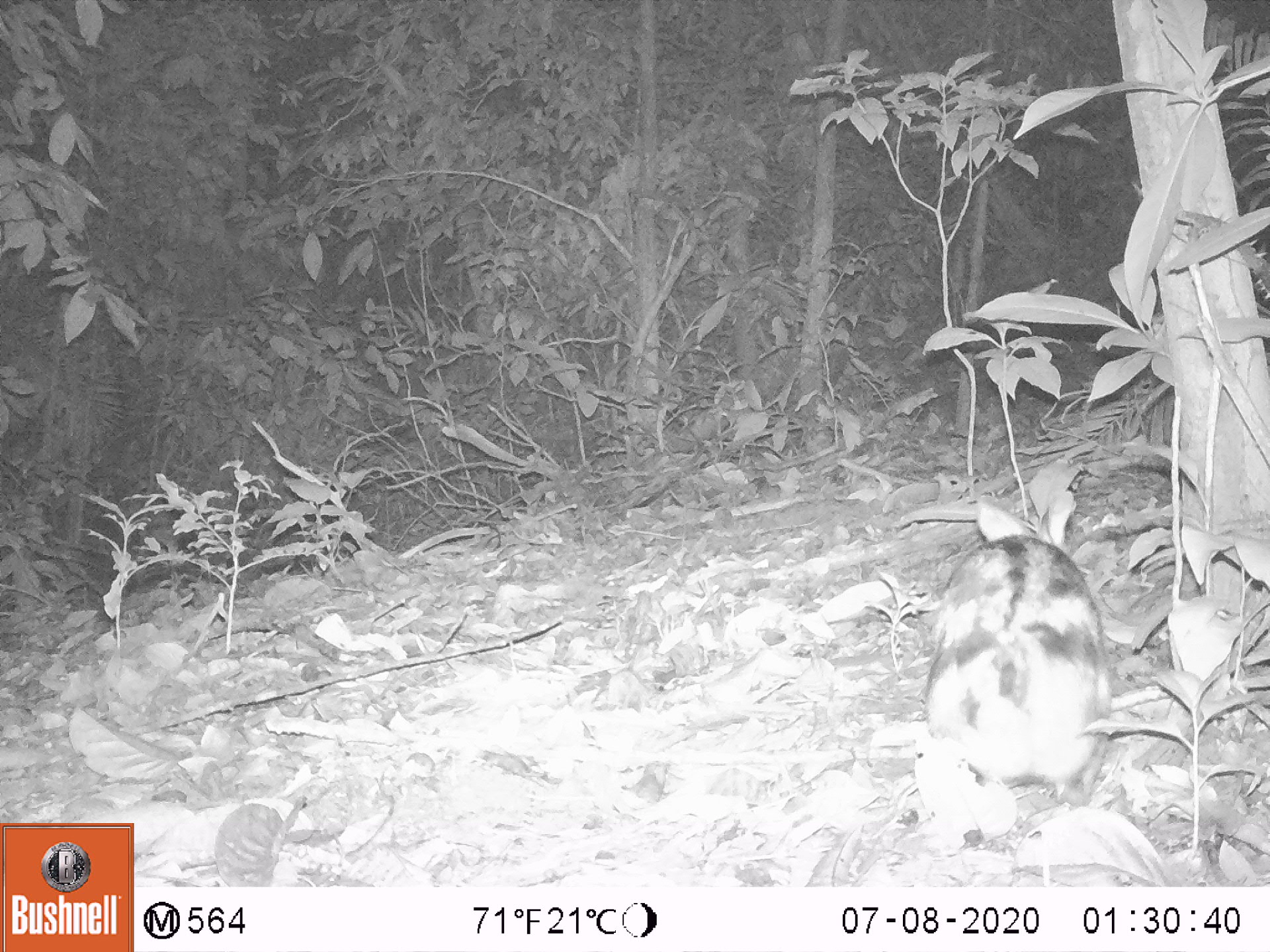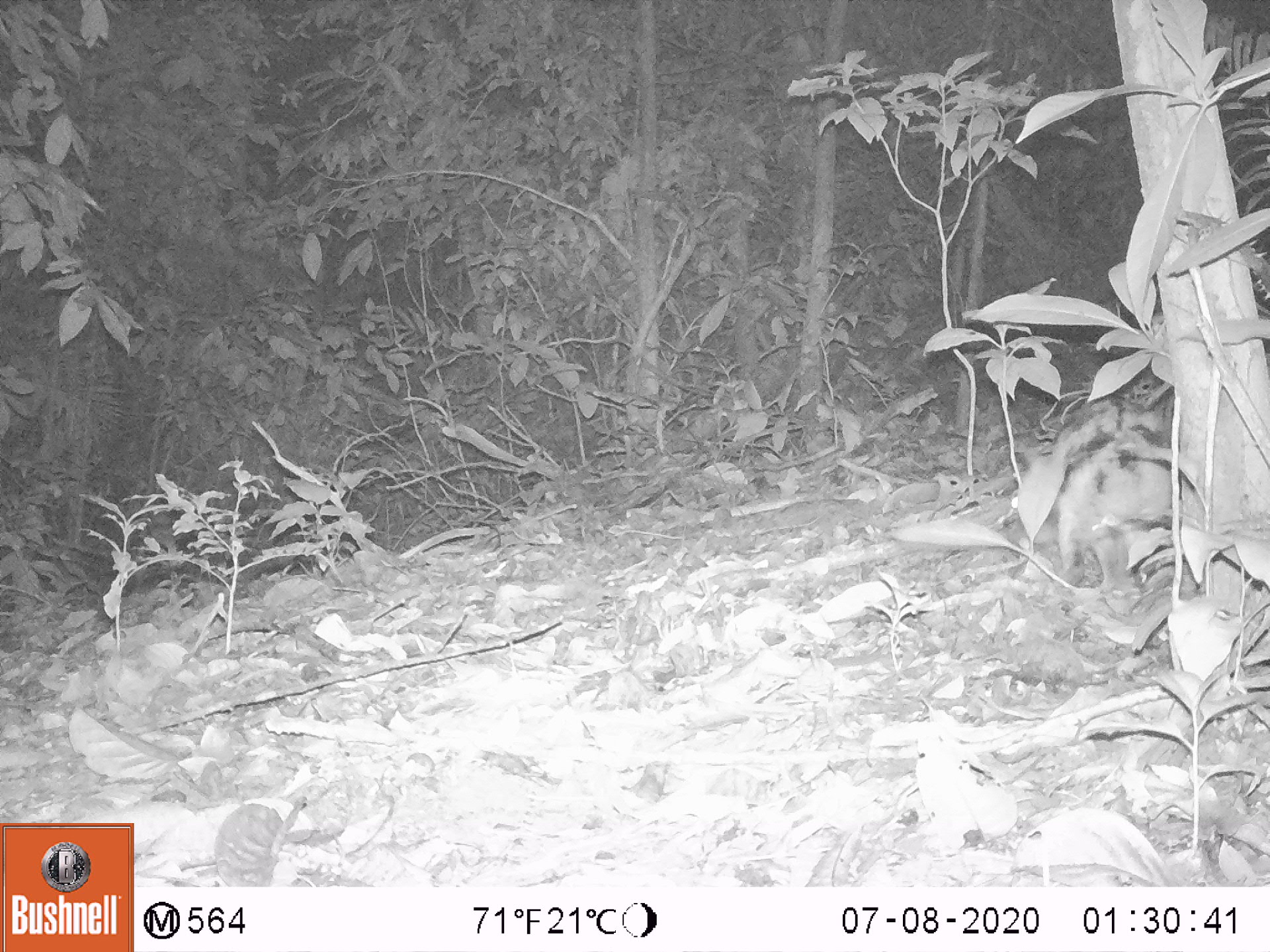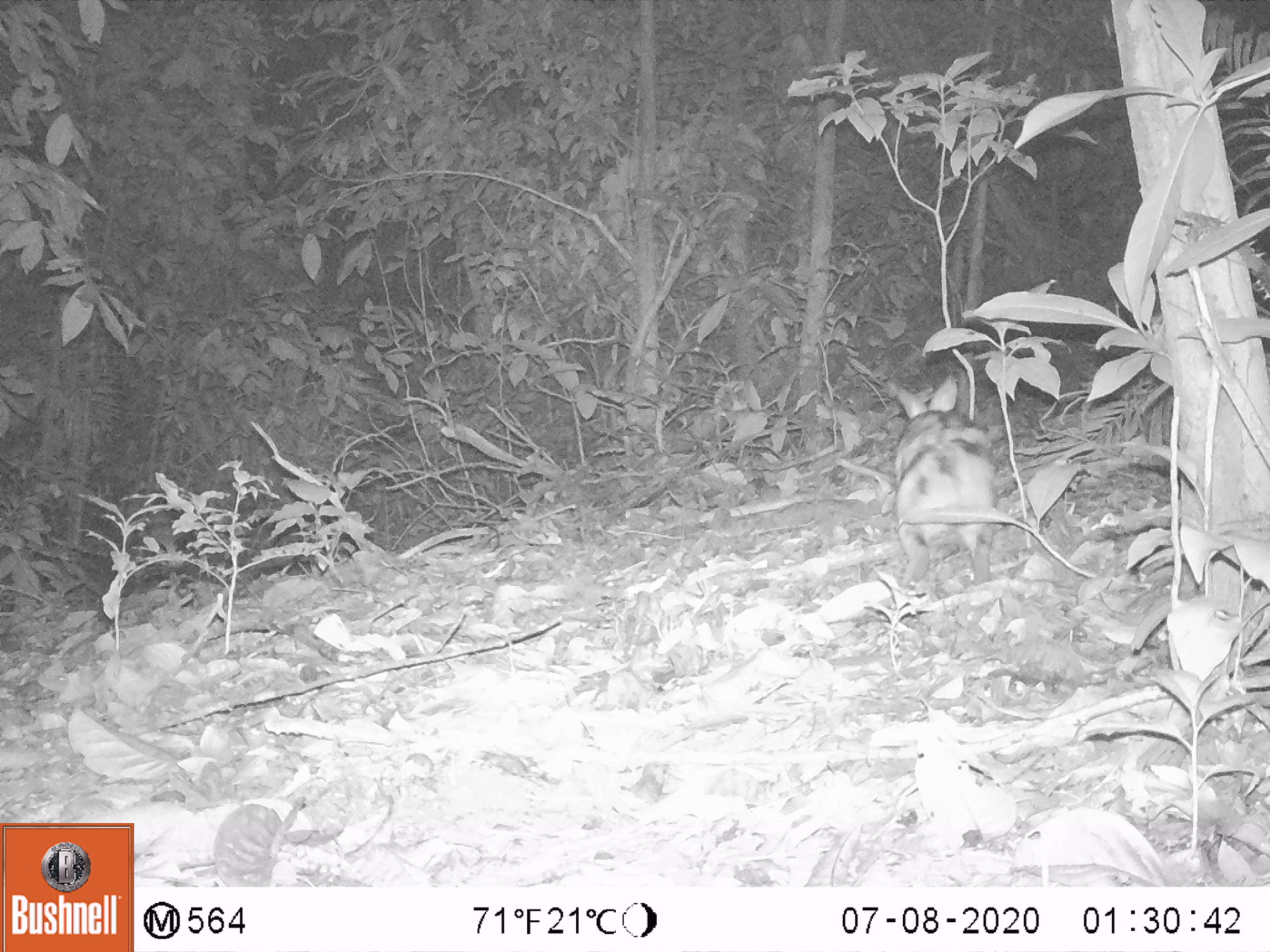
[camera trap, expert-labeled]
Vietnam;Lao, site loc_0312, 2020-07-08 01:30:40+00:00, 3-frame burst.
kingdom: Animalia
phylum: Chordata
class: Mammalia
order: Lagomorpha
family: Leporidae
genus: Nesolagus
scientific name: Nesolagus timminsi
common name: annamite striped rabbit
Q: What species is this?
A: Annamite striped rabbit (Nesolagus timminsi).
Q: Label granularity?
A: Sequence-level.